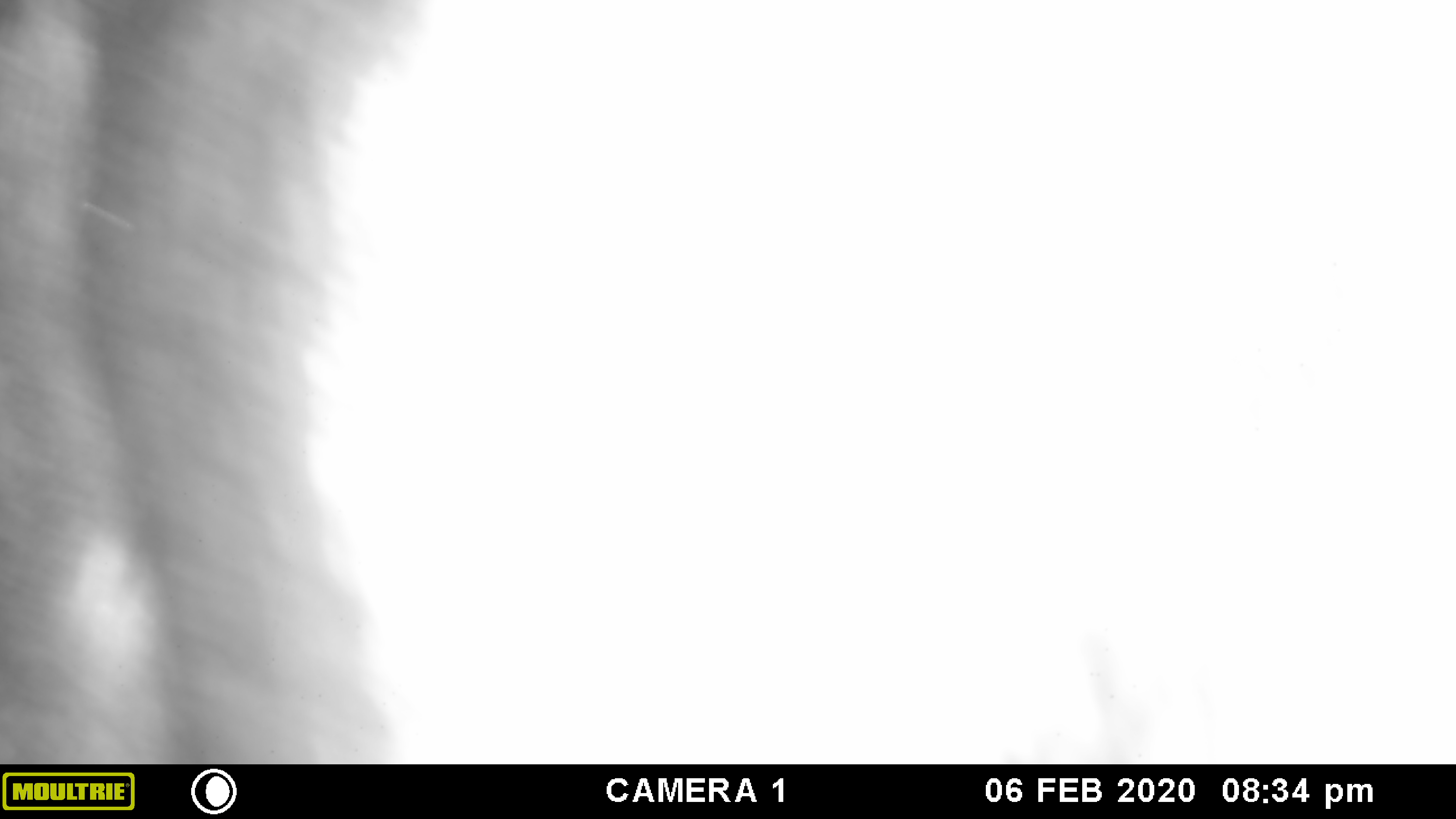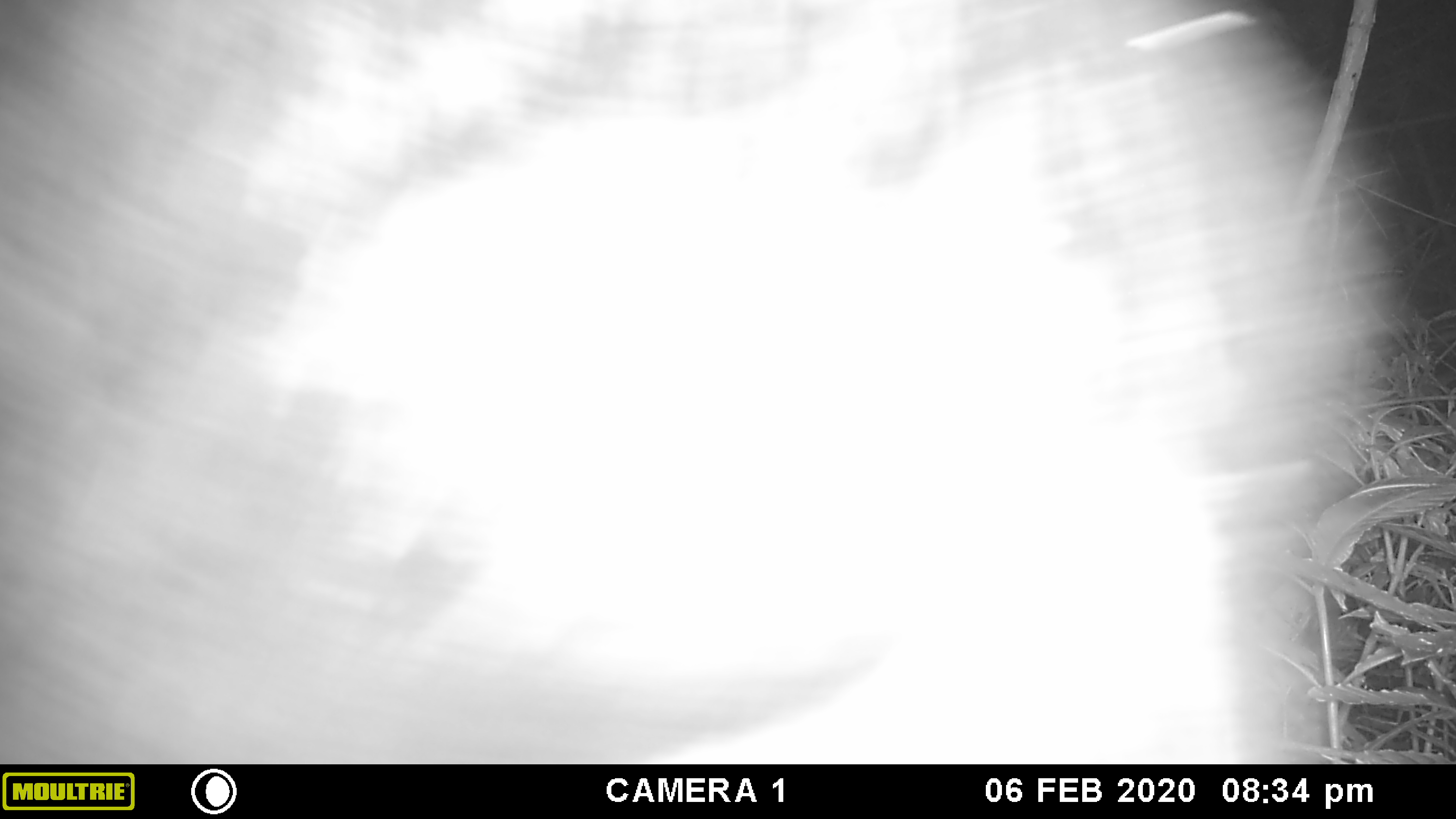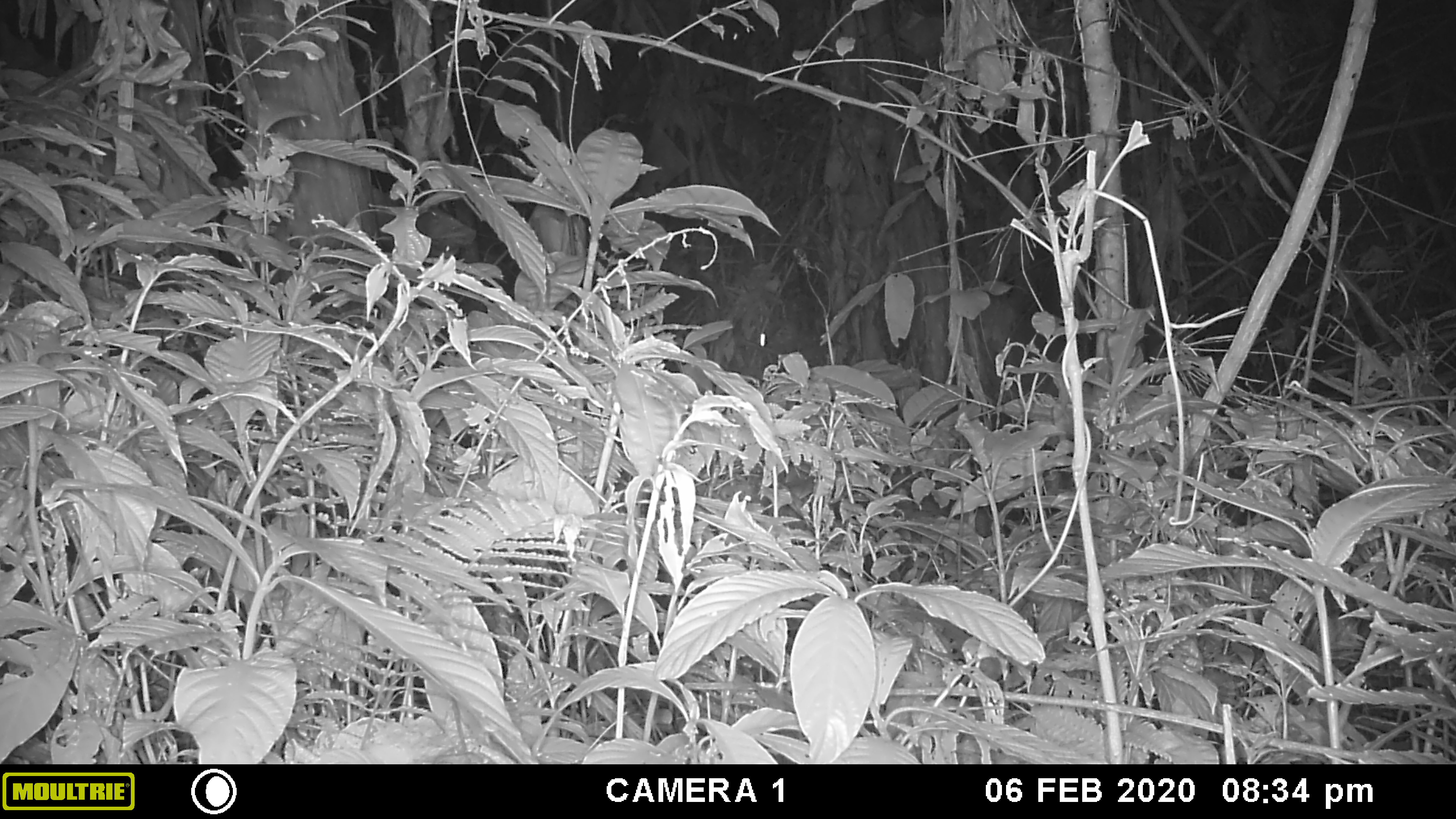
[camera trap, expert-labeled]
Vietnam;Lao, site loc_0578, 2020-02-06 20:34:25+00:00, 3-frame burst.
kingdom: Animalia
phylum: Chordata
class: Mammalia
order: Artiodactyla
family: Bovidae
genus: Capricornis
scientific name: Capricornis sumatraensis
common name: chinese serow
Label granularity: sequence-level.